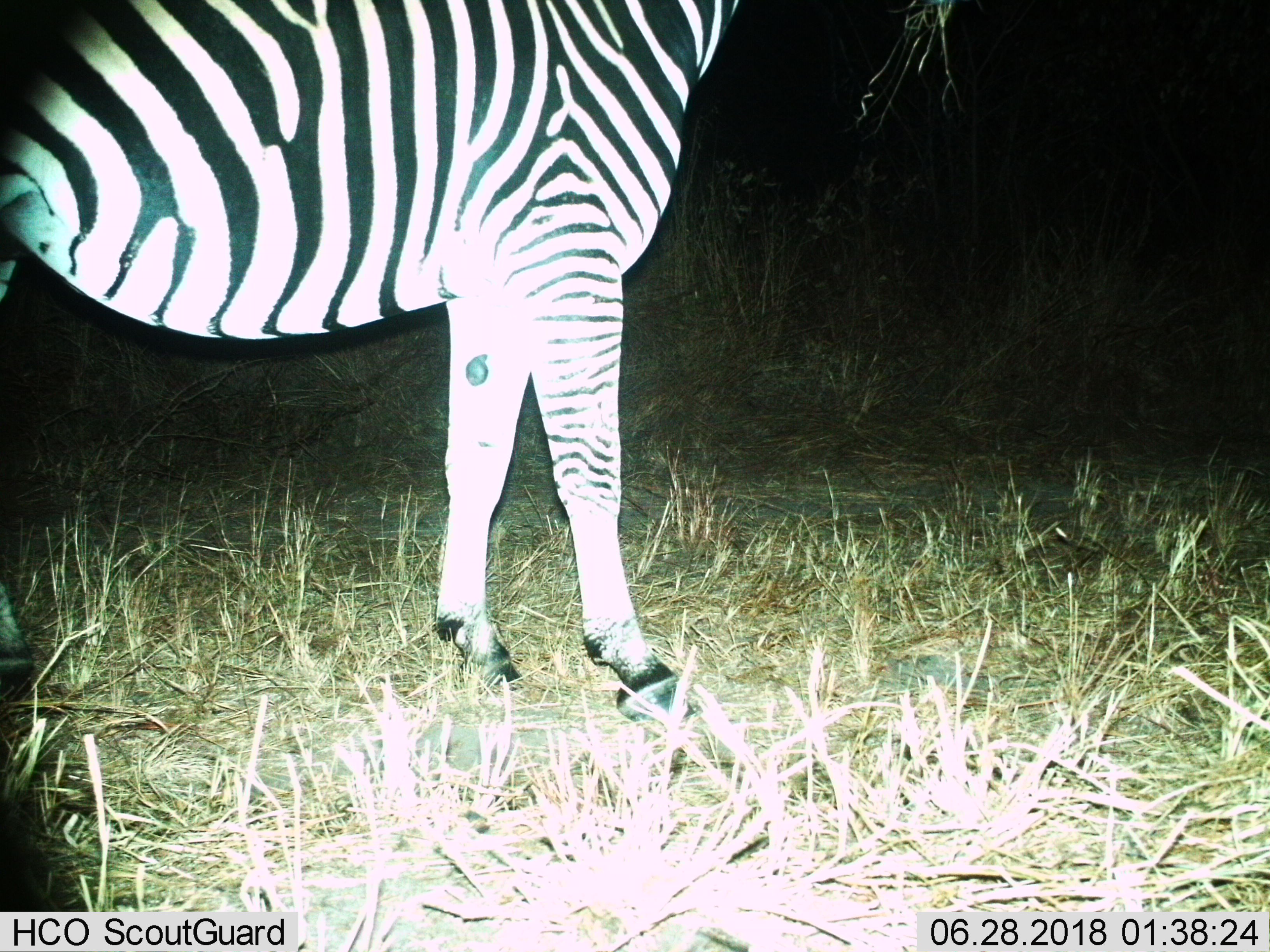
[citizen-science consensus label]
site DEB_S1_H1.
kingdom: Animalia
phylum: Chordata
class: Mammalia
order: Perissodactyla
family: Equidae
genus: Equus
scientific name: Equus quagga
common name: plains zebra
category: zebraplains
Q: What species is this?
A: Zebraplains (plains zebra) (Equus quagga).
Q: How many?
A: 1.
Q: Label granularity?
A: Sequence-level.